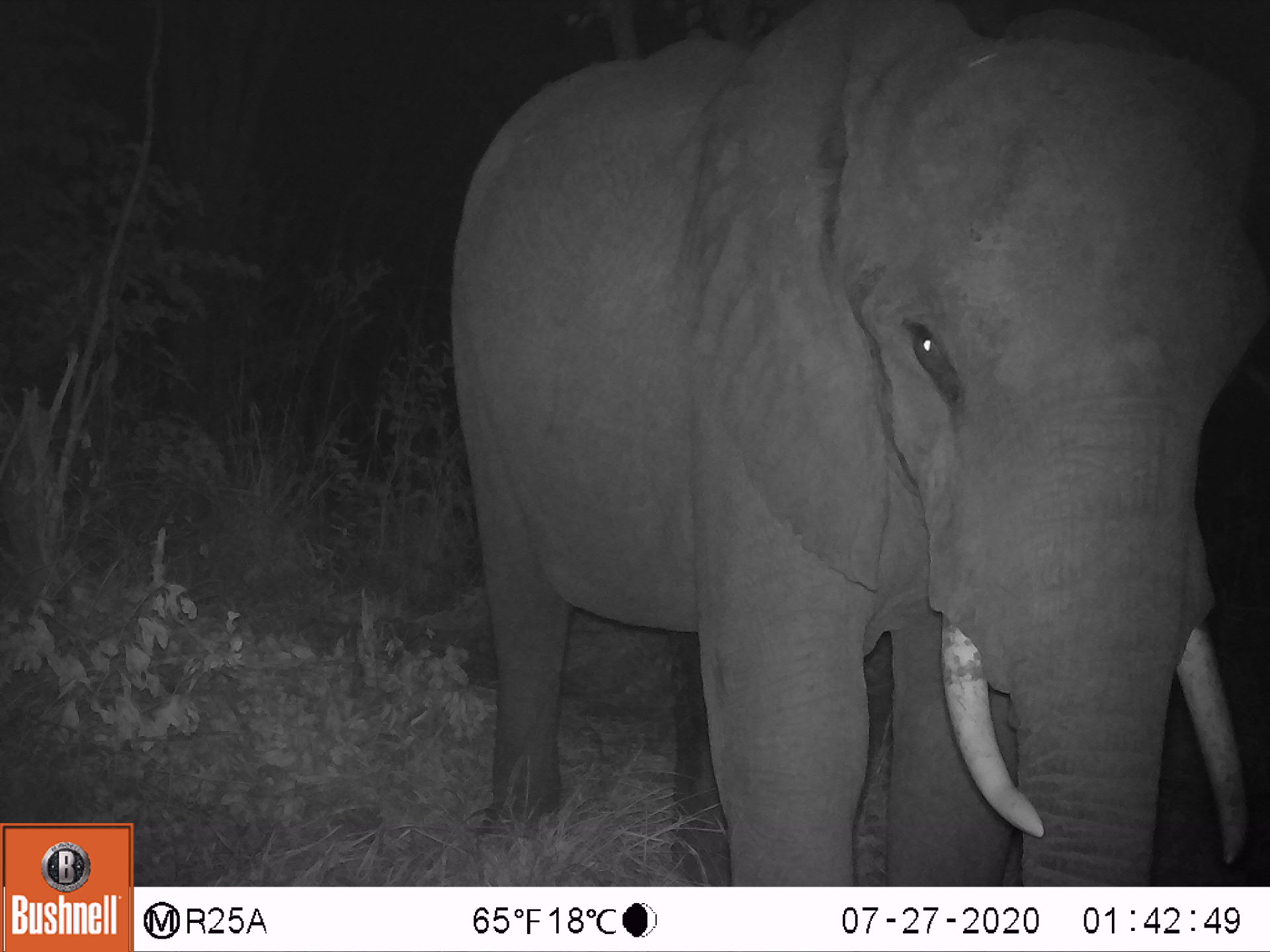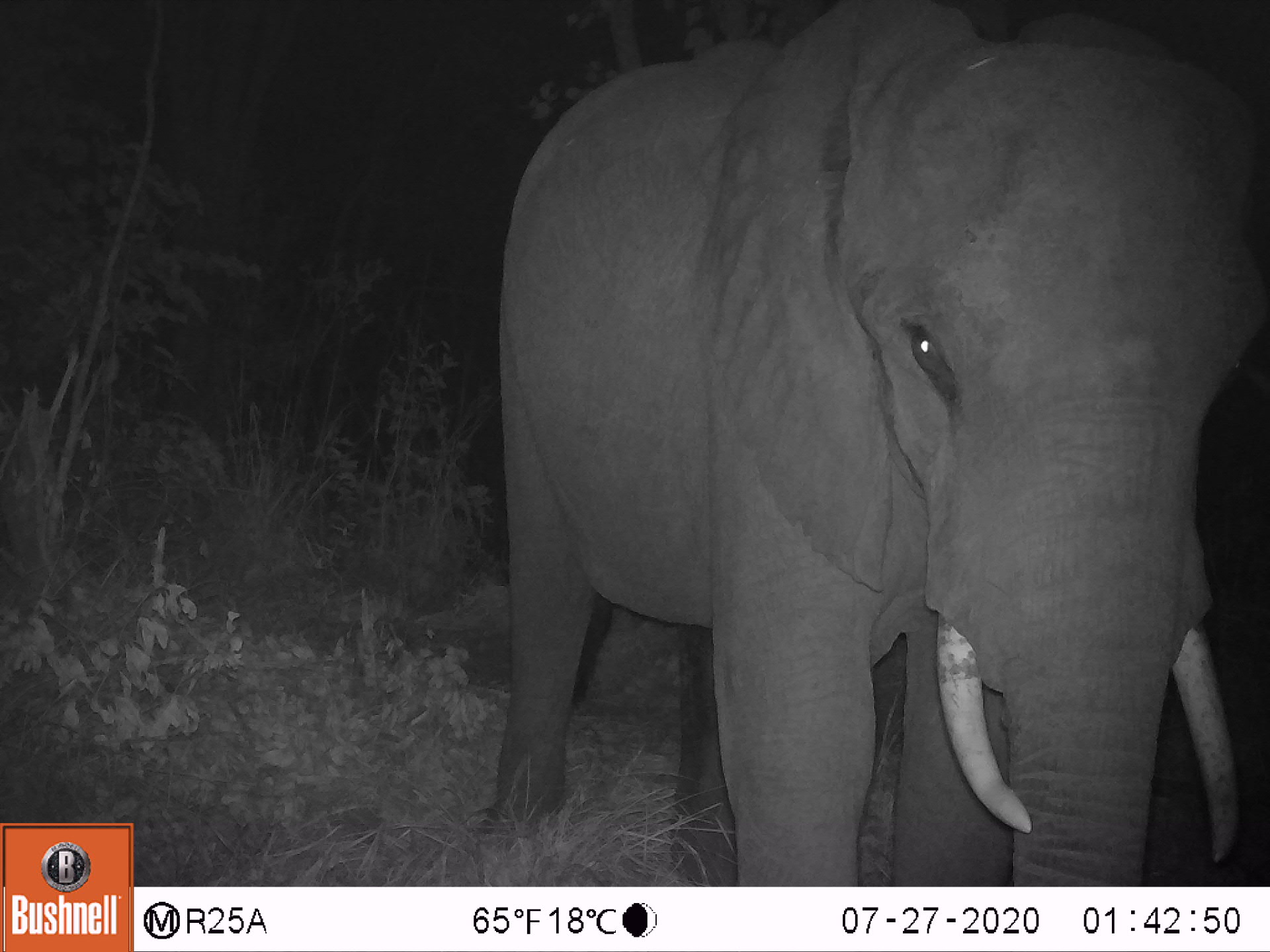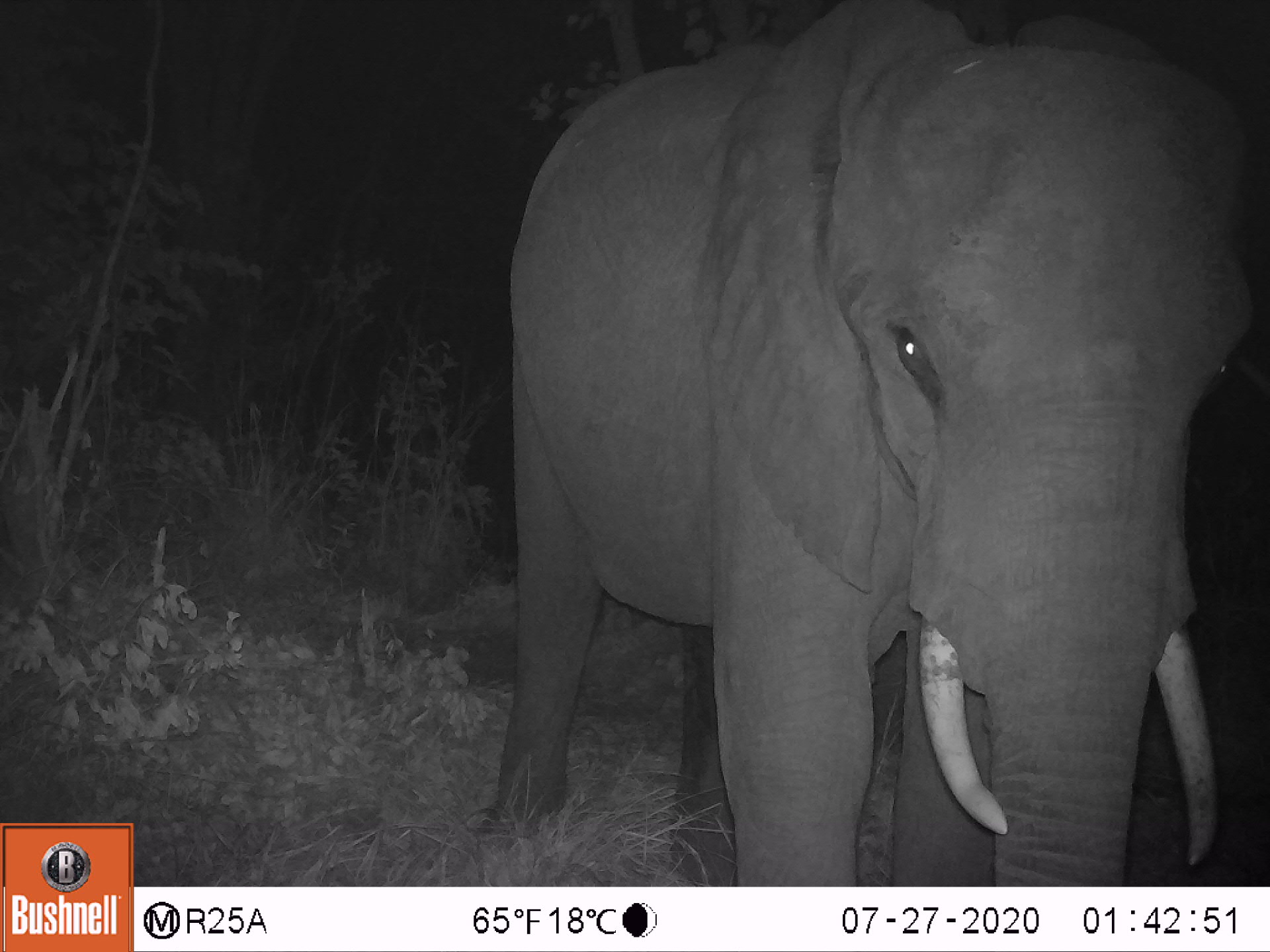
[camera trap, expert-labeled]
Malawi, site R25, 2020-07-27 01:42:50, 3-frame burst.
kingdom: Animalia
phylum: Chordata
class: Mammalia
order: Proboscidea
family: Elephantidae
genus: Loxodonta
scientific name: Loxodonta africana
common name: african savanna elephant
African savanna elephant (Loxodonta africana), count 1.